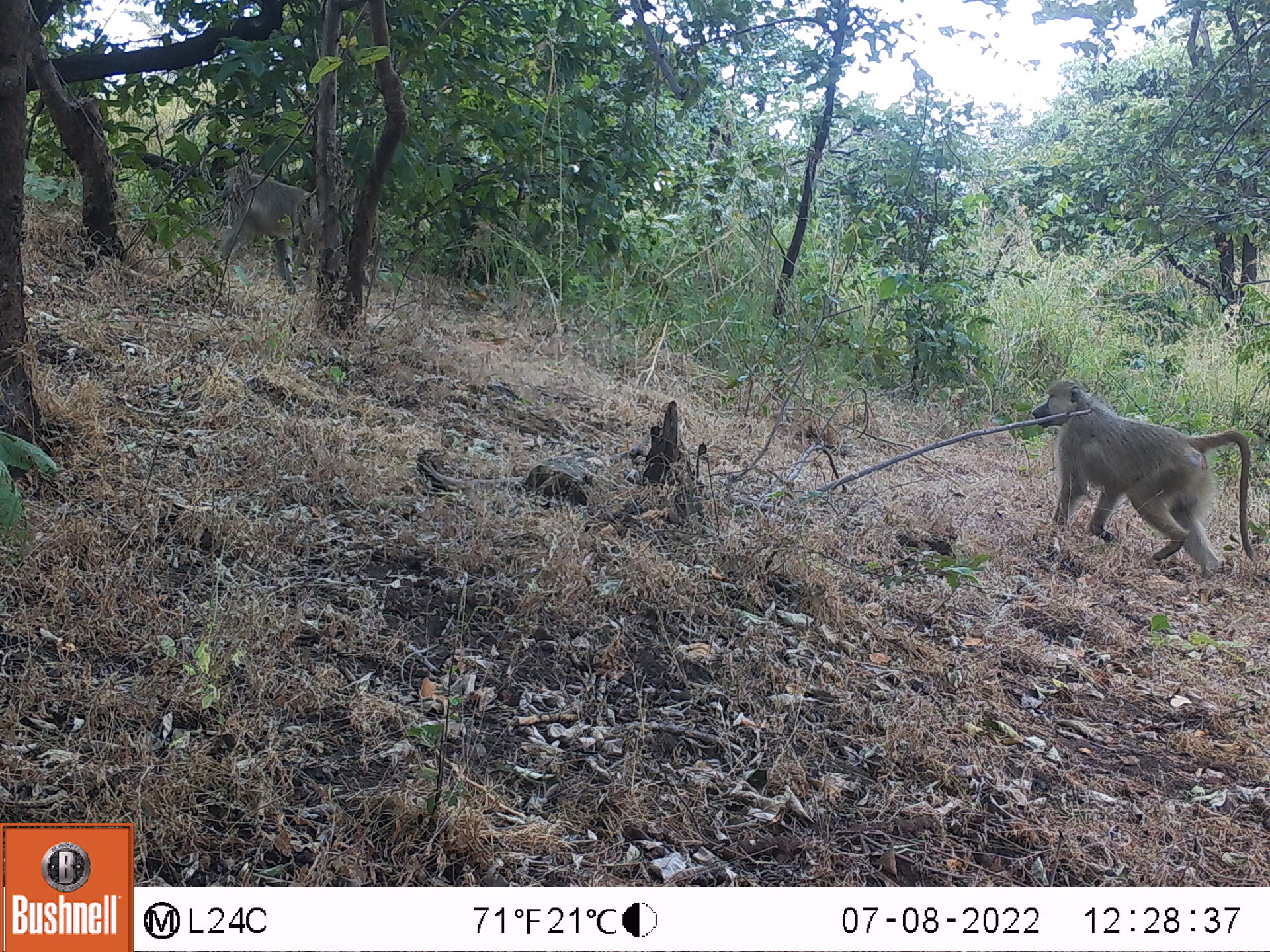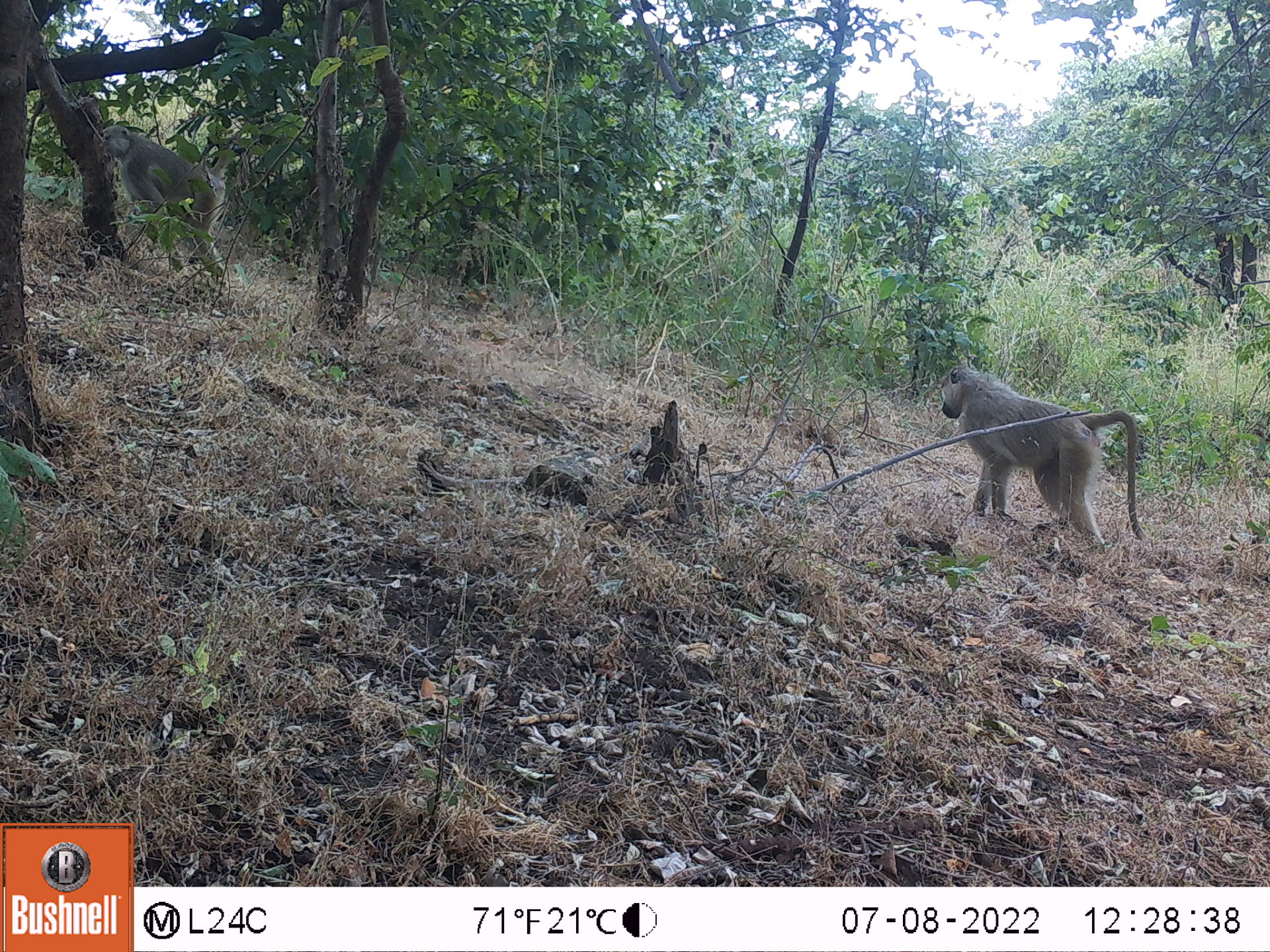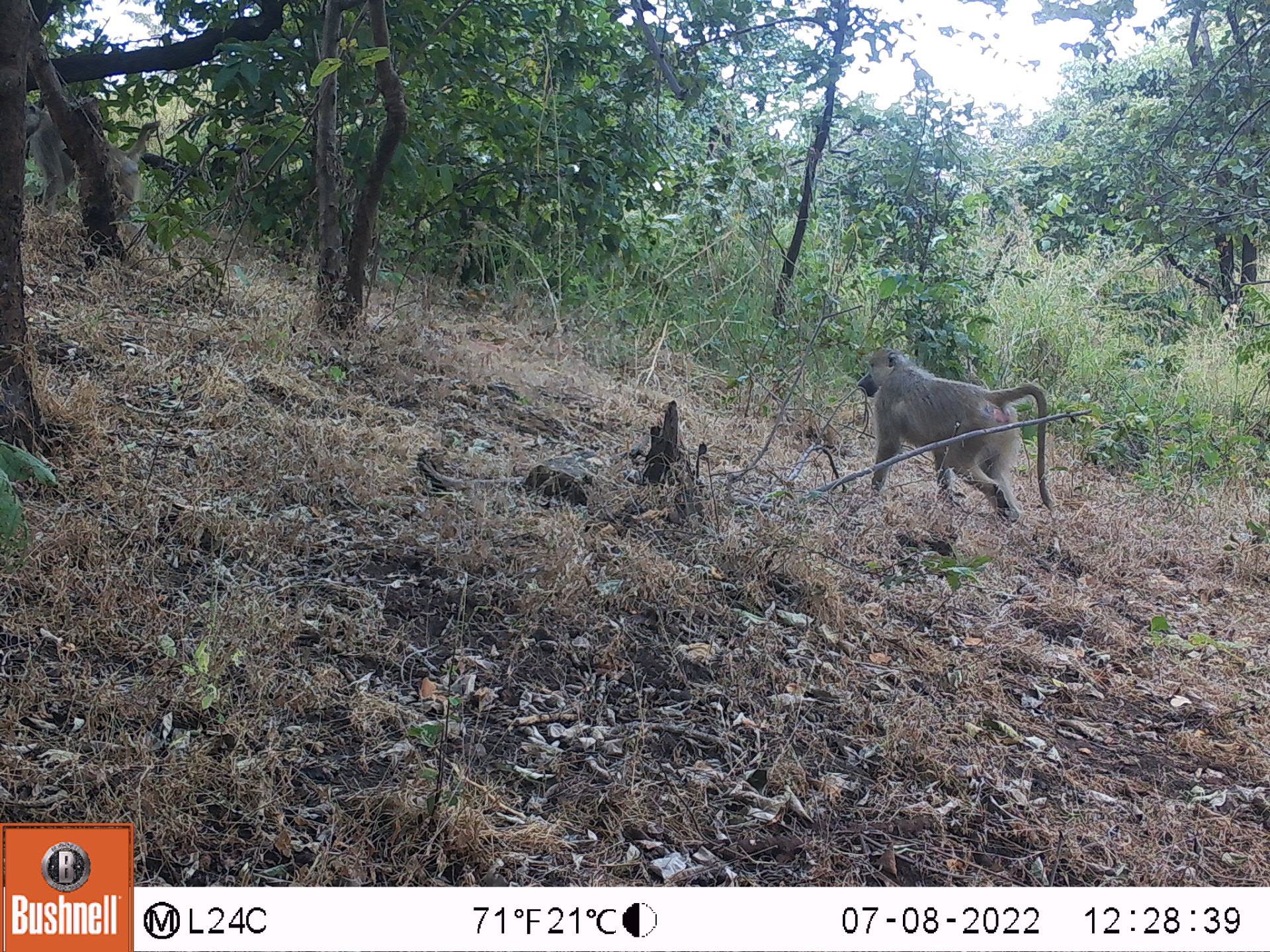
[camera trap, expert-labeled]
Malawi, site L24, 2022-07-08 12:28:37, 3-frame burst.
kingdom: Animalia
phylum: Chordata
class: Mammalia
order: Primates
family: Cercopithecidae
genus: Papio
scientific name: Papio cynocephalus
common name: yellow baboon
Yellow baboon (Papio cynocephalus), count 2.